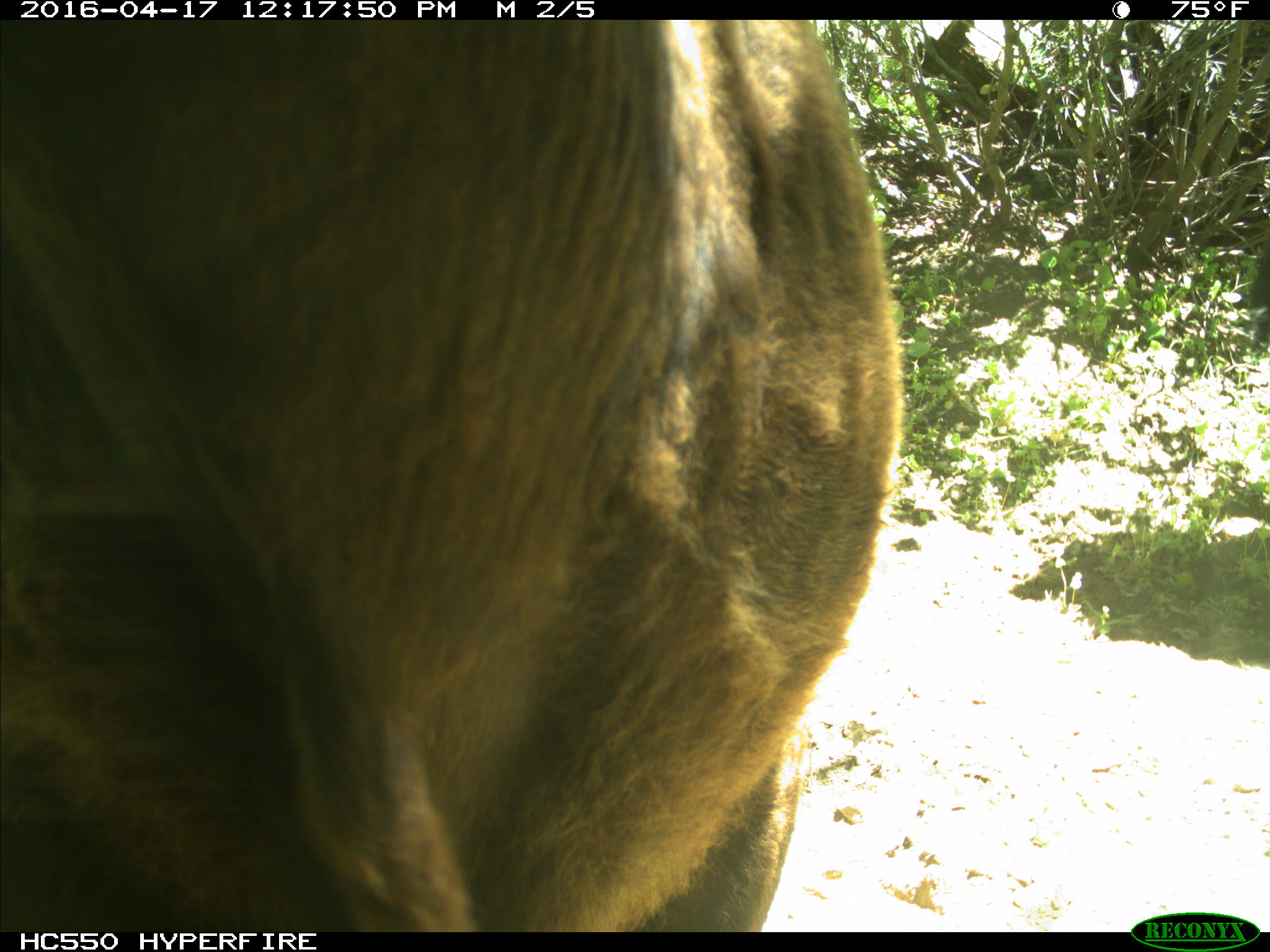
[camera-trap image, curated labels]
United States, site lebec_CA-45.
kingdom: Animalia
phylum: Chordata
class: Mammalia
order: Artiodactyla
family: Bovidae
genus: Bos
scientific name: Bos taurus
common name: domestic cow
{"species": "Bos taurus (domestic cow)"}